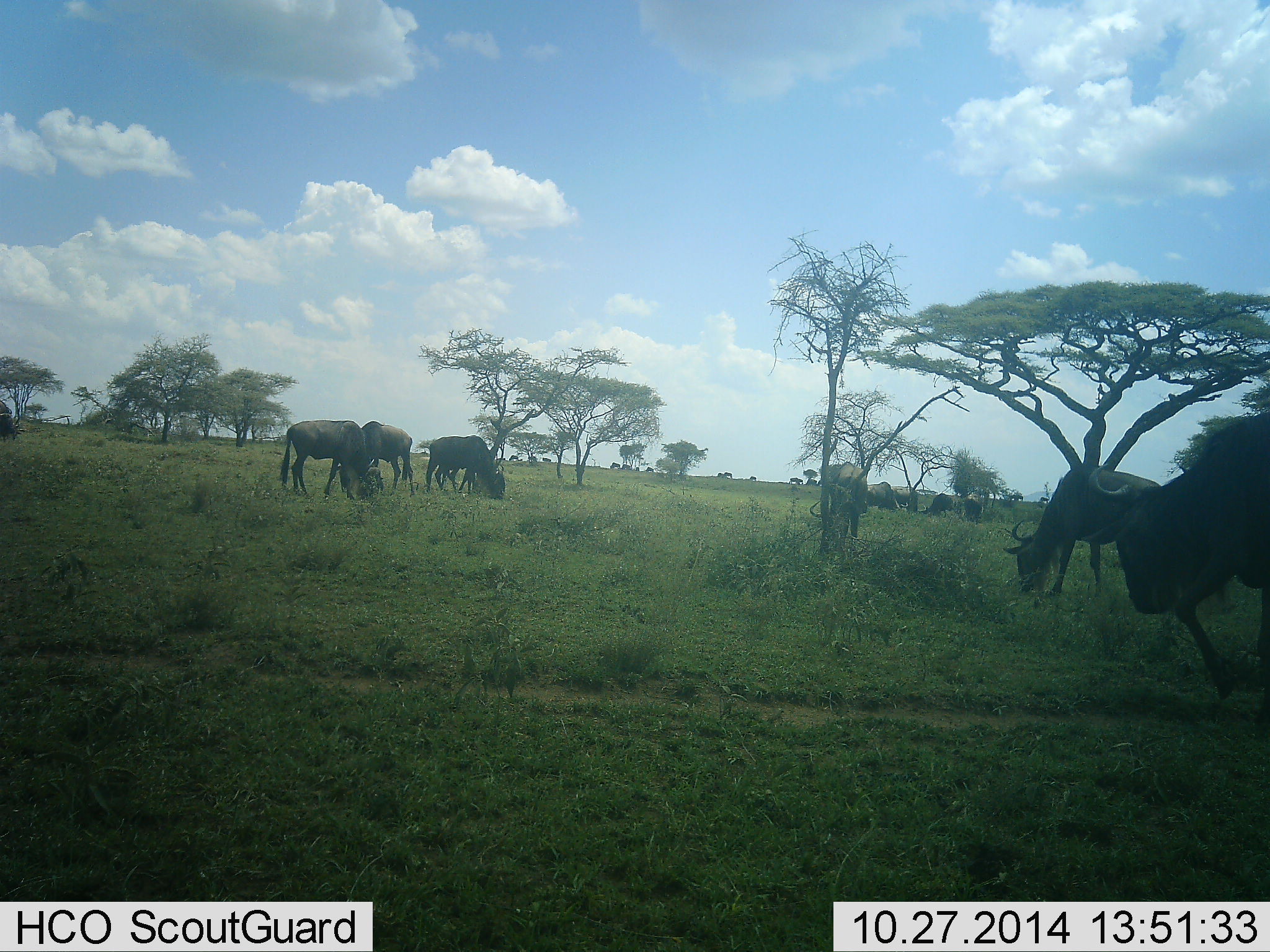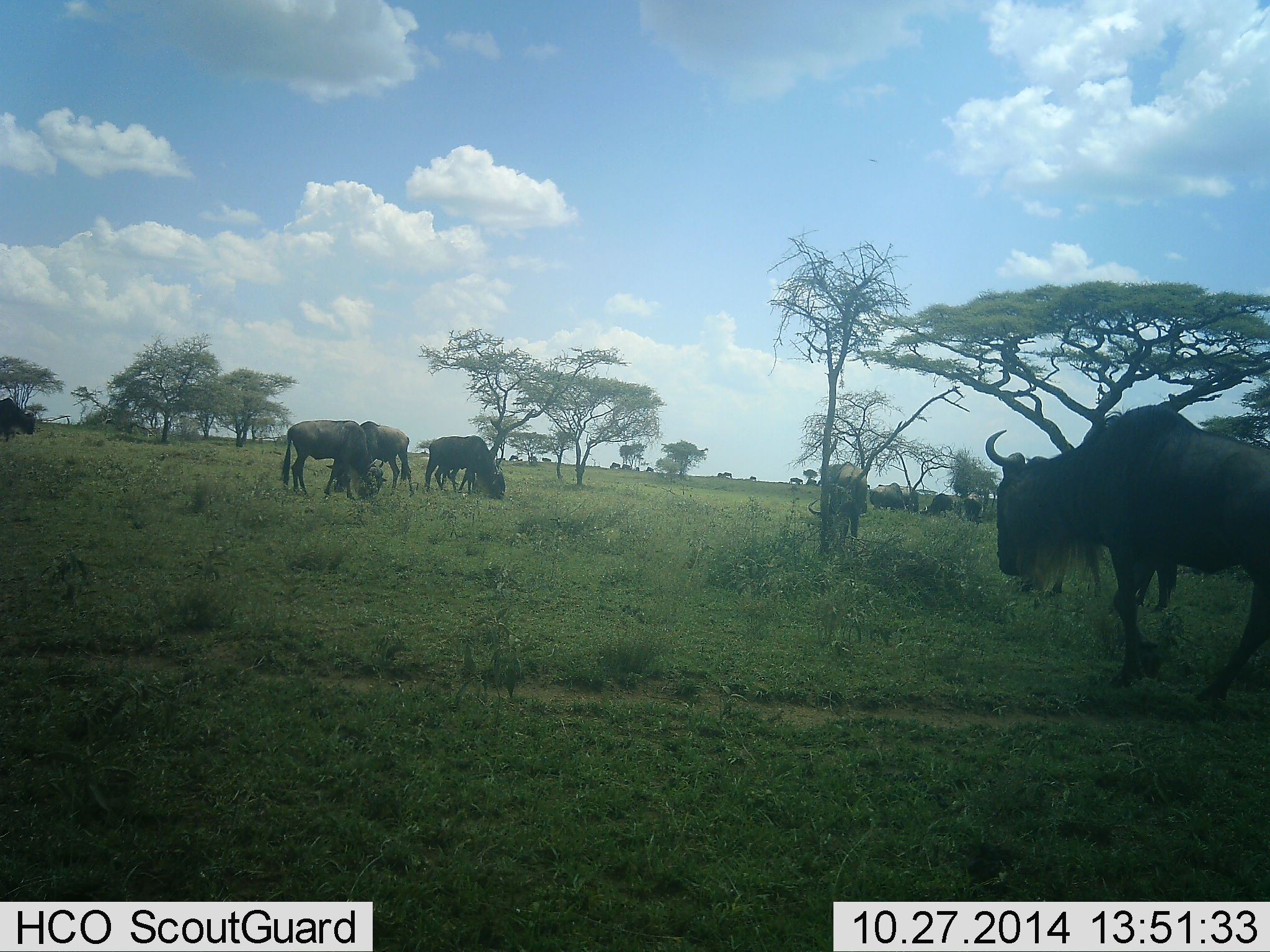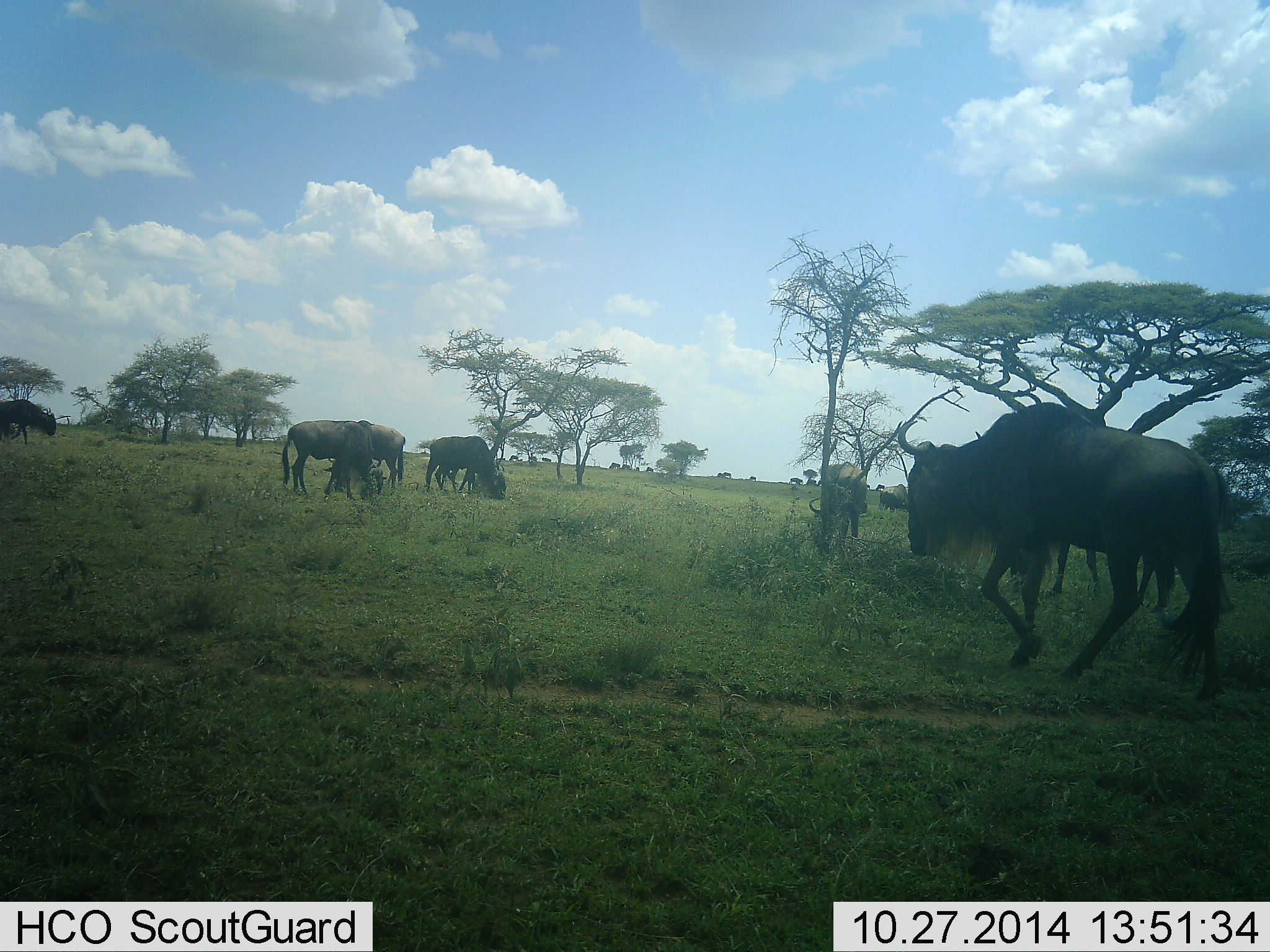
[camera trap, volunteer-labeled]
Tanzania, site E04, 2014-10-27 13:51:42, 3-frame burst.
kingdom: Animalia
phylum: Chordata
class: Mammalia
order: Artiodactyla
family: Bovidae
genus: Connochaetes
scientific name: Connochaetes taurinus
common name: blue wildebeest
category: wildebeest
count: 11-50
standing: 40%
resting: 10%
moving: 60%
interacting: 0%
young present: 10%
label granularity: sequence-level